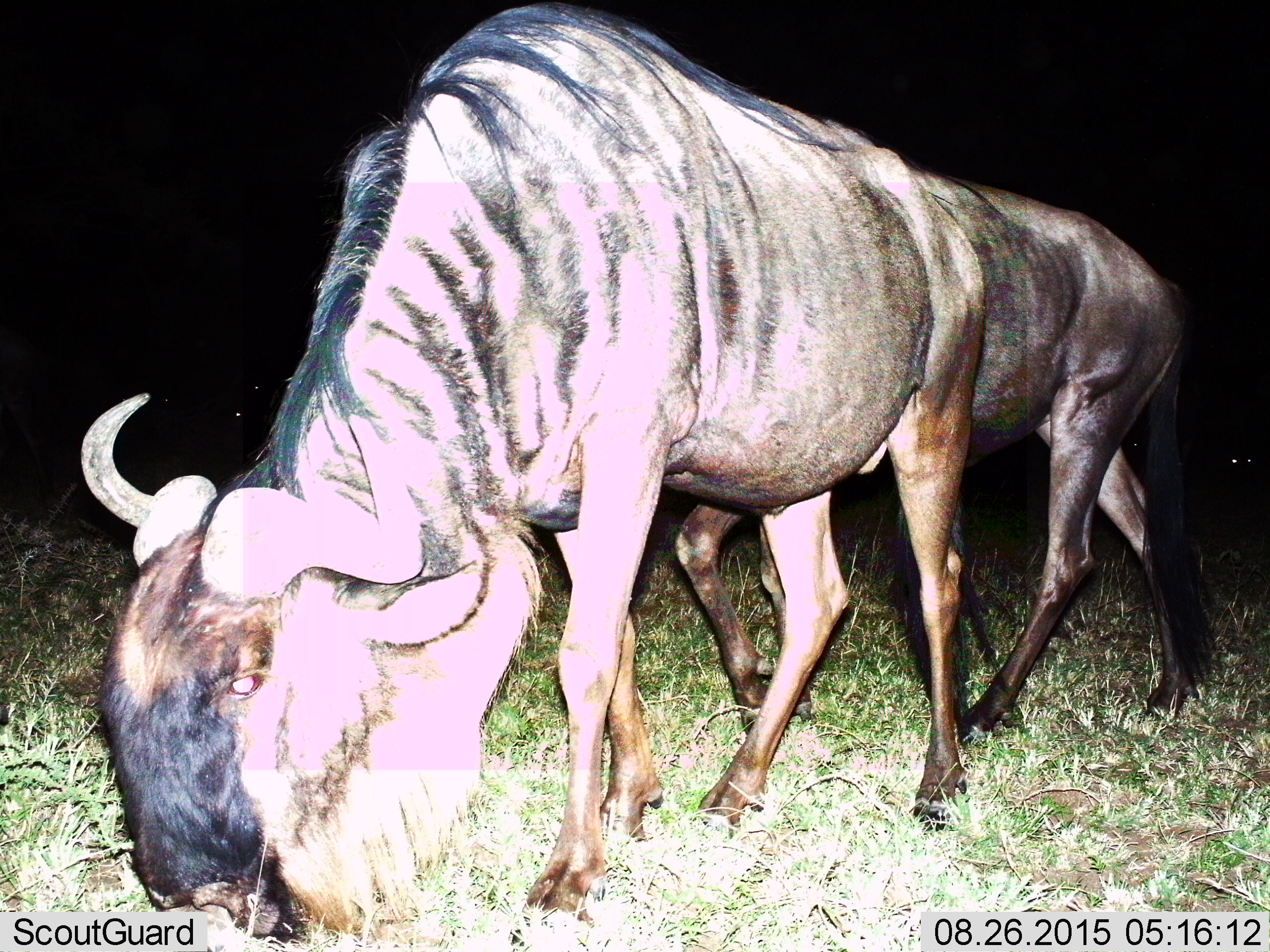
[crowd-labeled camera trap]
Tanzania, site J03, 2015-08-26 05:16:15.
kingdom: Animalia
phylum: Chordata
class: Mammalia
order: Artiodactyla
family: Bovidae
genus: Connochaetes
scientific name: Connochaetes taurinus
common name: blue wildebeest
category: wildebeest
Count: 2.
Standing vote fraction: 14%.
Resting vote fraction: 0%.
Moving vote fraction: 29%.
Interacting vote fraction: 0%.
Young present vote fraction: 0%.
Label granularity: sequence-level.